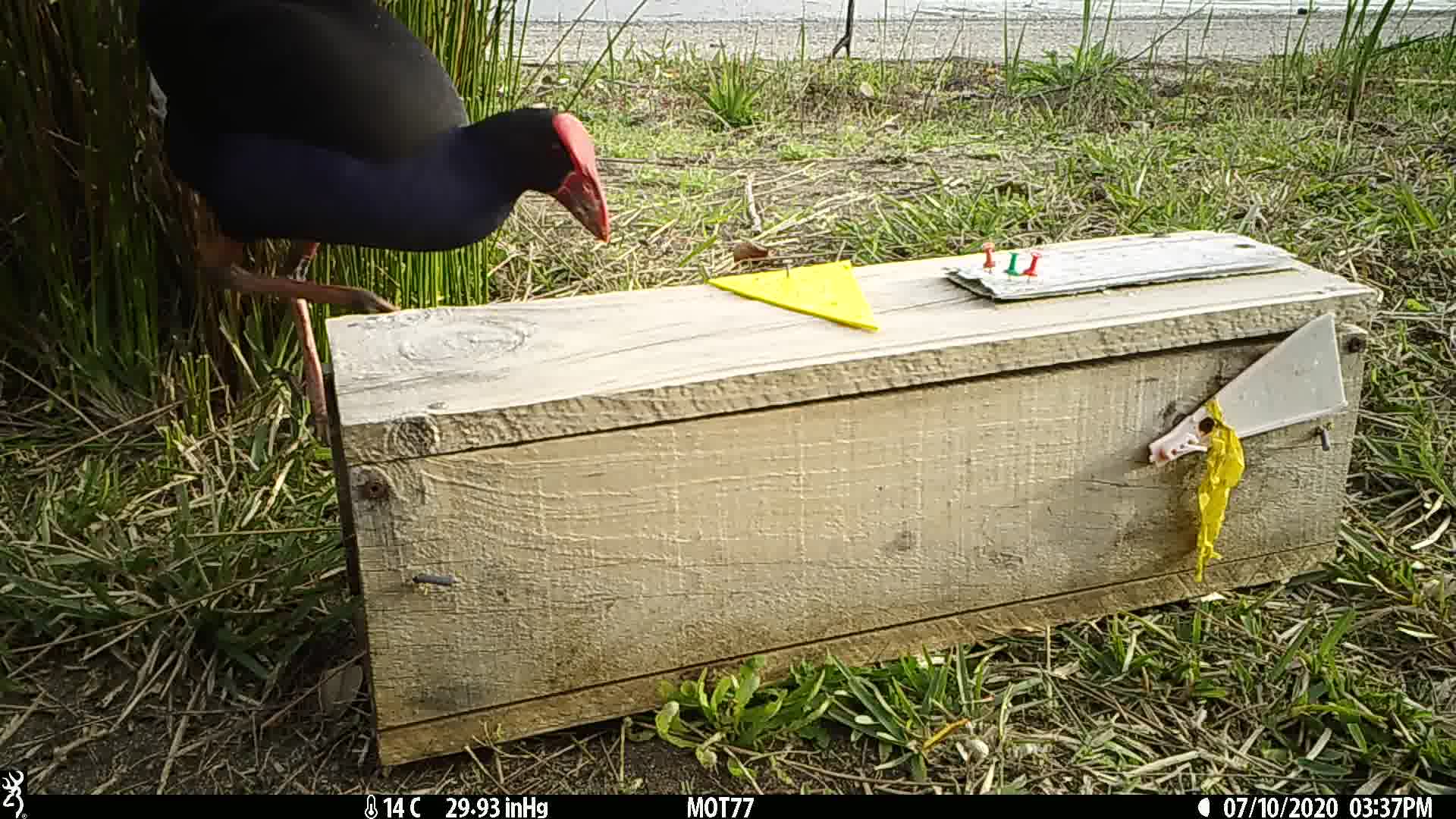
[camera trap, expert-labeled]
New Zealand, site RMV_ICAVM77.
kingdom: Animalia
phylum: Chordata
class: Aves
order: Gruiformes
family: Rallidae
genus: Porphyrio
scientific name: Porphyrio melanotus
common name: australasian swamphen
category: pukeko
Pukeko (australasian swamphen) (Porphyrio melanotus).